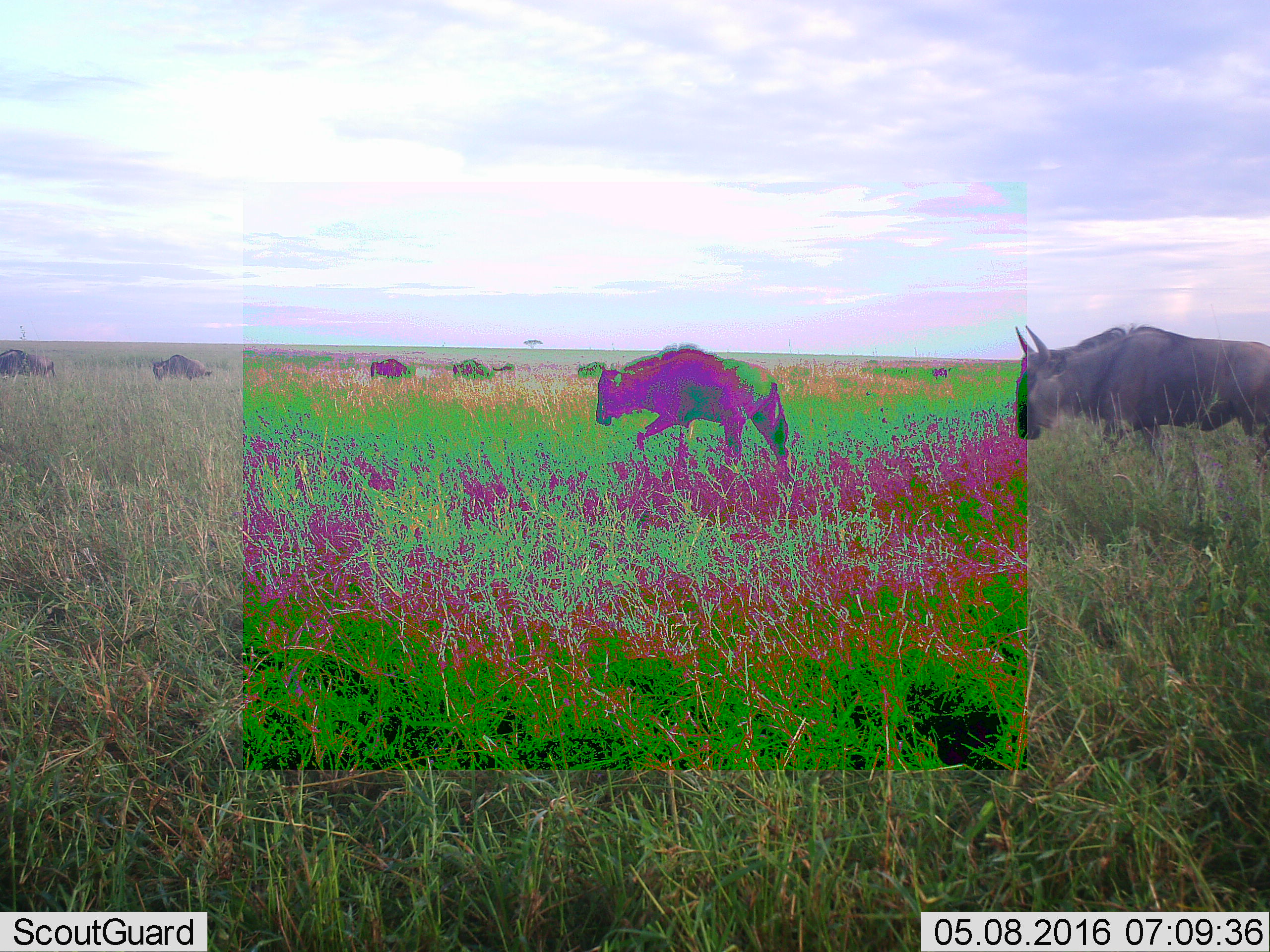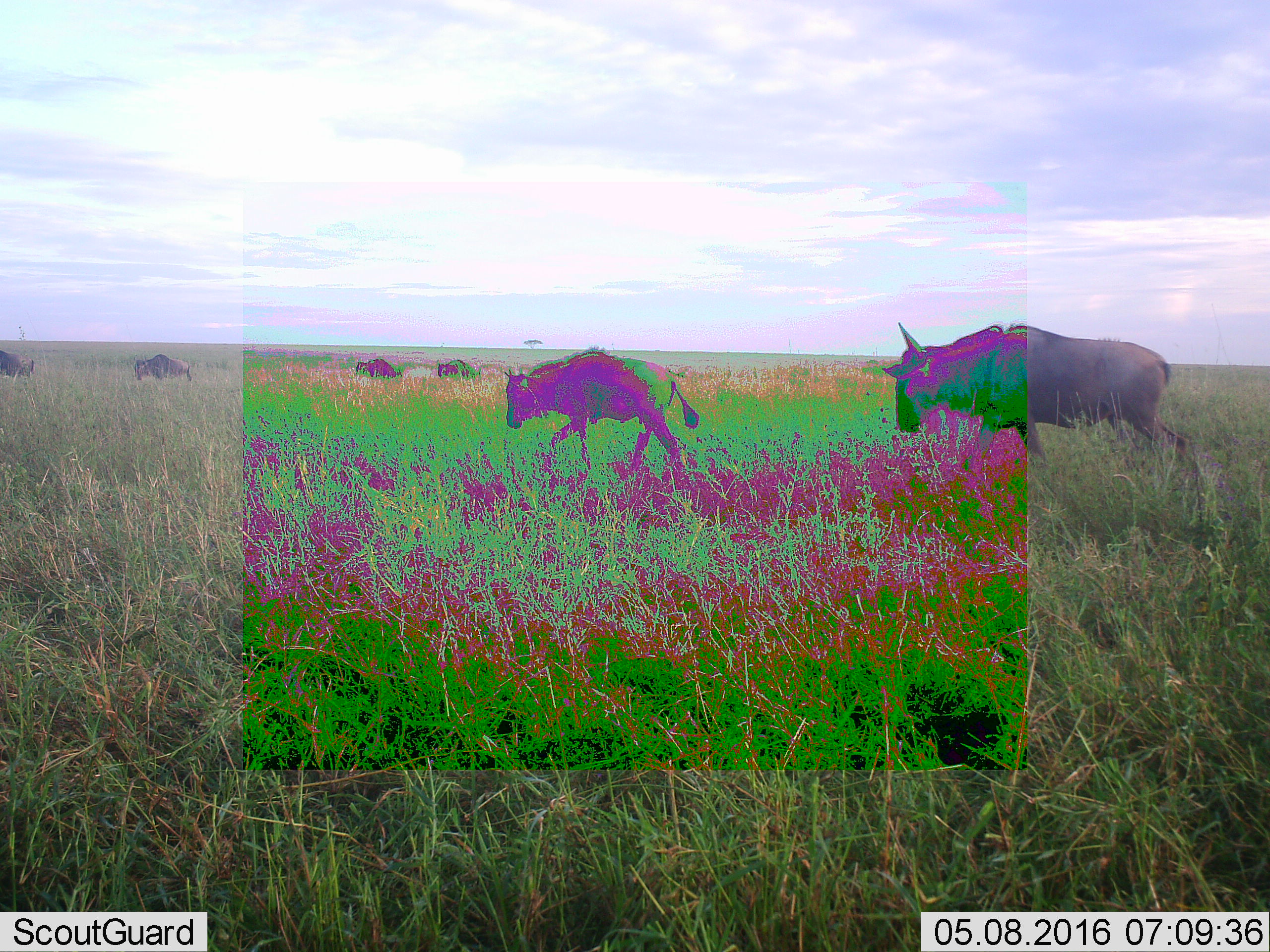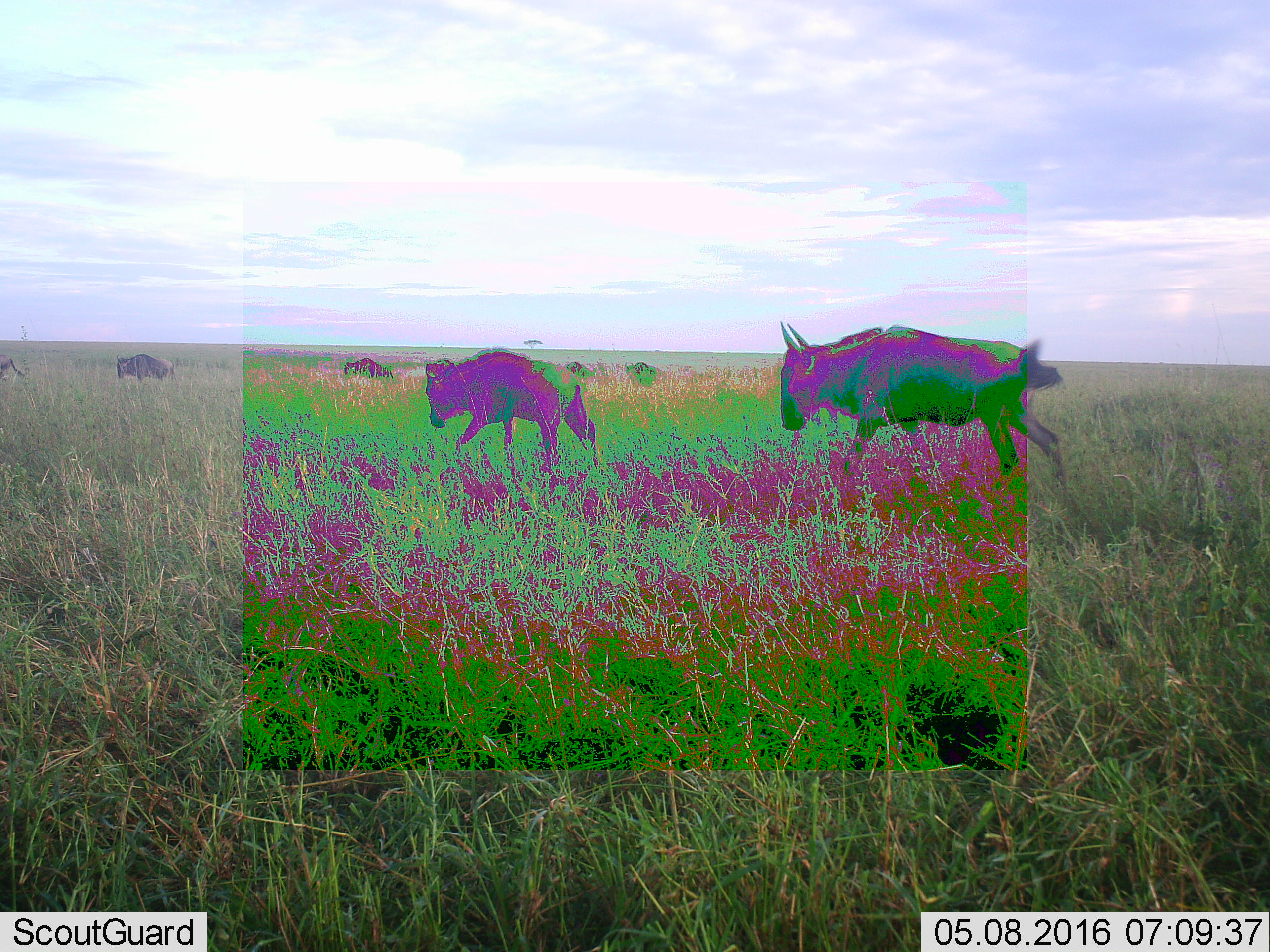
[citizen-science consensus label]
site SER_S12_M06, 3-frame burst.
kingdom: Animalia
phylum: Chordata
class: Mammalia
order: Artiodactyla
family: Bovidae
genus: Connochaetes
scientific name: Connochaetes taurinus taurinus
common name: blue wildebeest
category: wildebeestblue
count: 9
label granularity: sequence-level